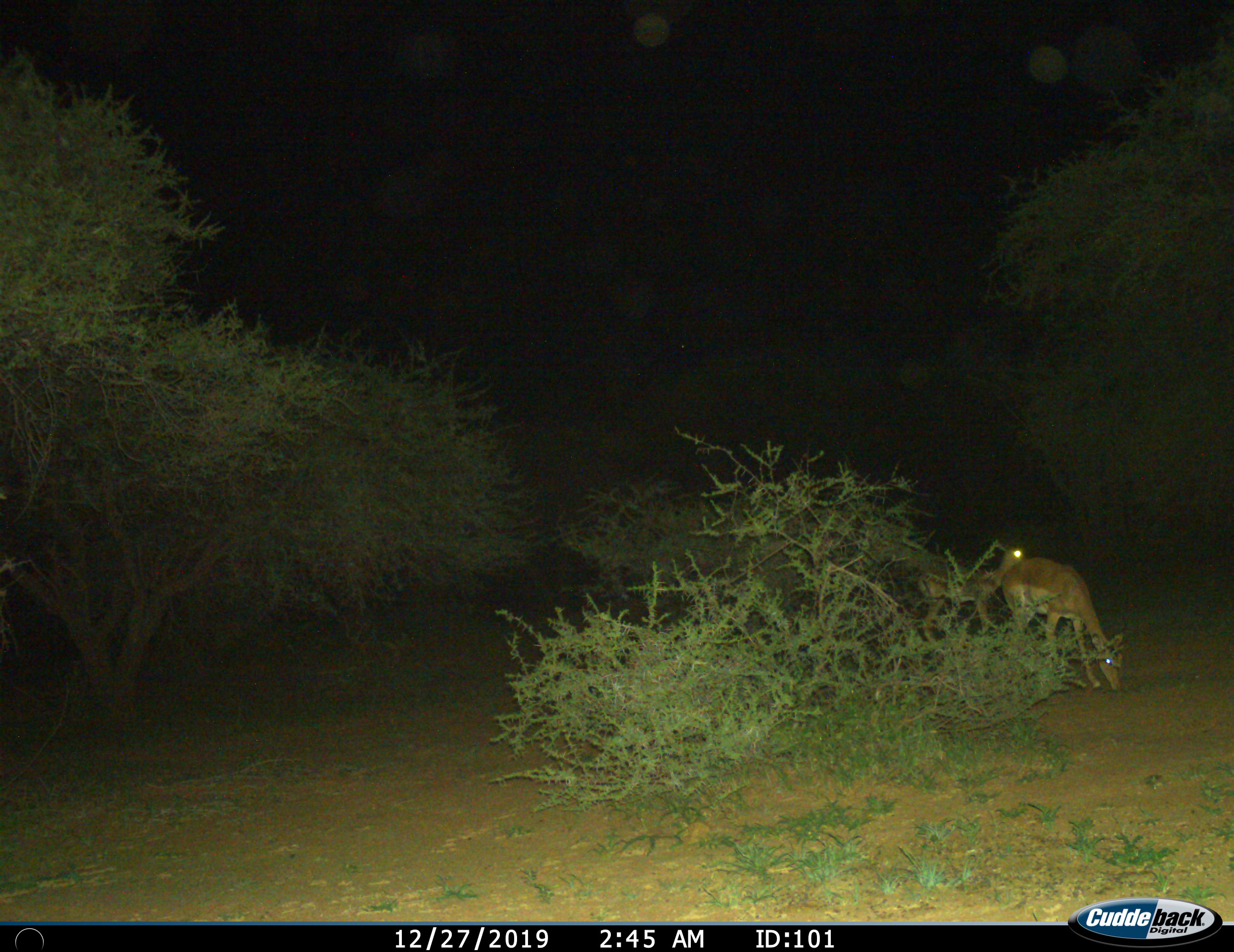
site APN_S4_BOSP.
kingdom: Animalia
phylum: Chordata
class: Mammalia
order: Artiodactyla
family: Bovidae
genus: Aepyceros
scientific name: Aepyceros melampus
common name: impala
Impala (Aepyceros melampus), count 2. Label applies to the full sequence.